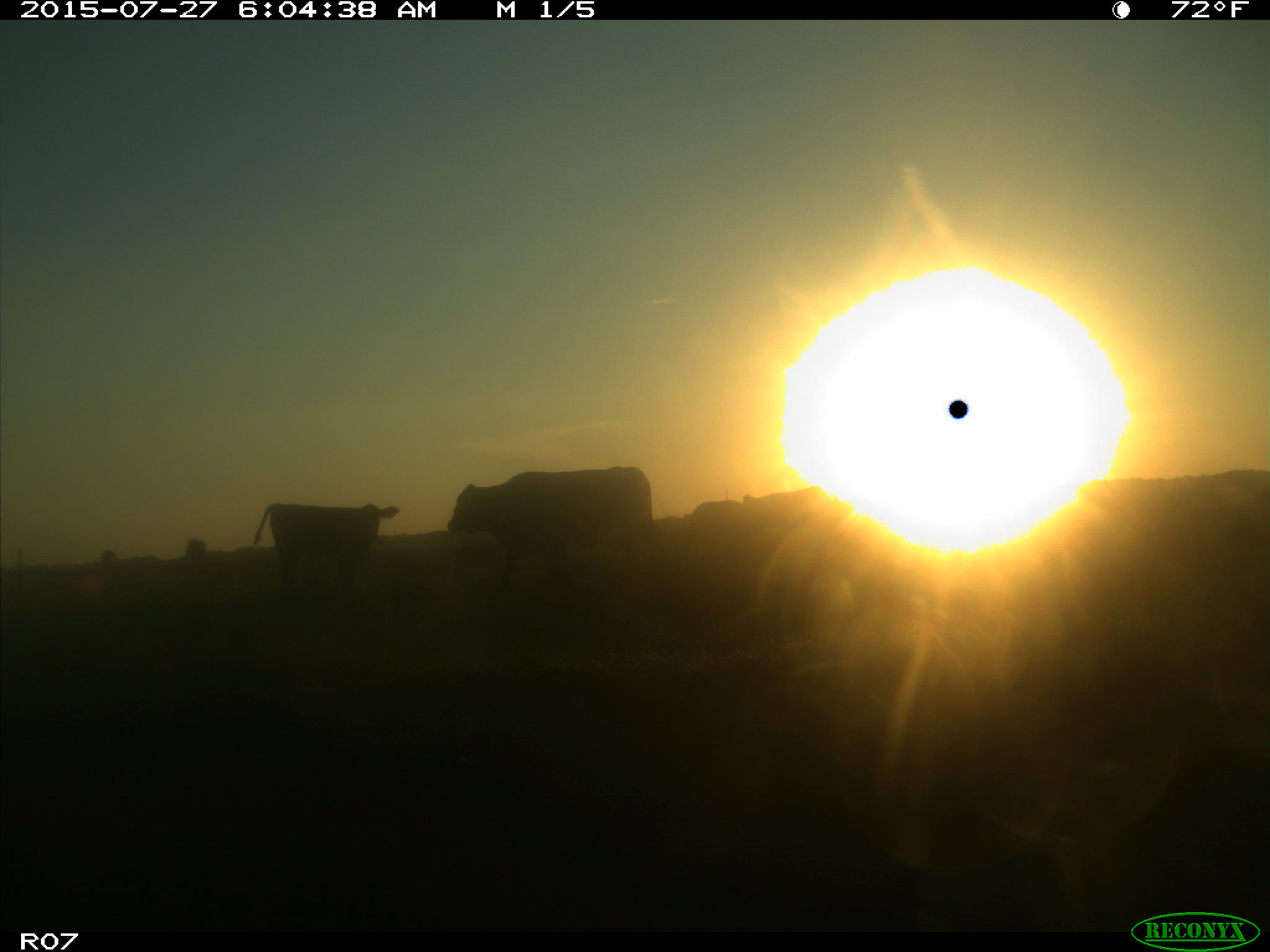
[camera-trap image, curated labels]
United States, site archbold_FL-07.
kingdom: Animalia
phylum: Chordata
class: Mammalia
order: Artiodactyla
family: Bovidae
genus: Bos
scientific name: Bos taurus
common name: domestic cow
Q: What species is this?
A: Bos taurus (domestic cow).